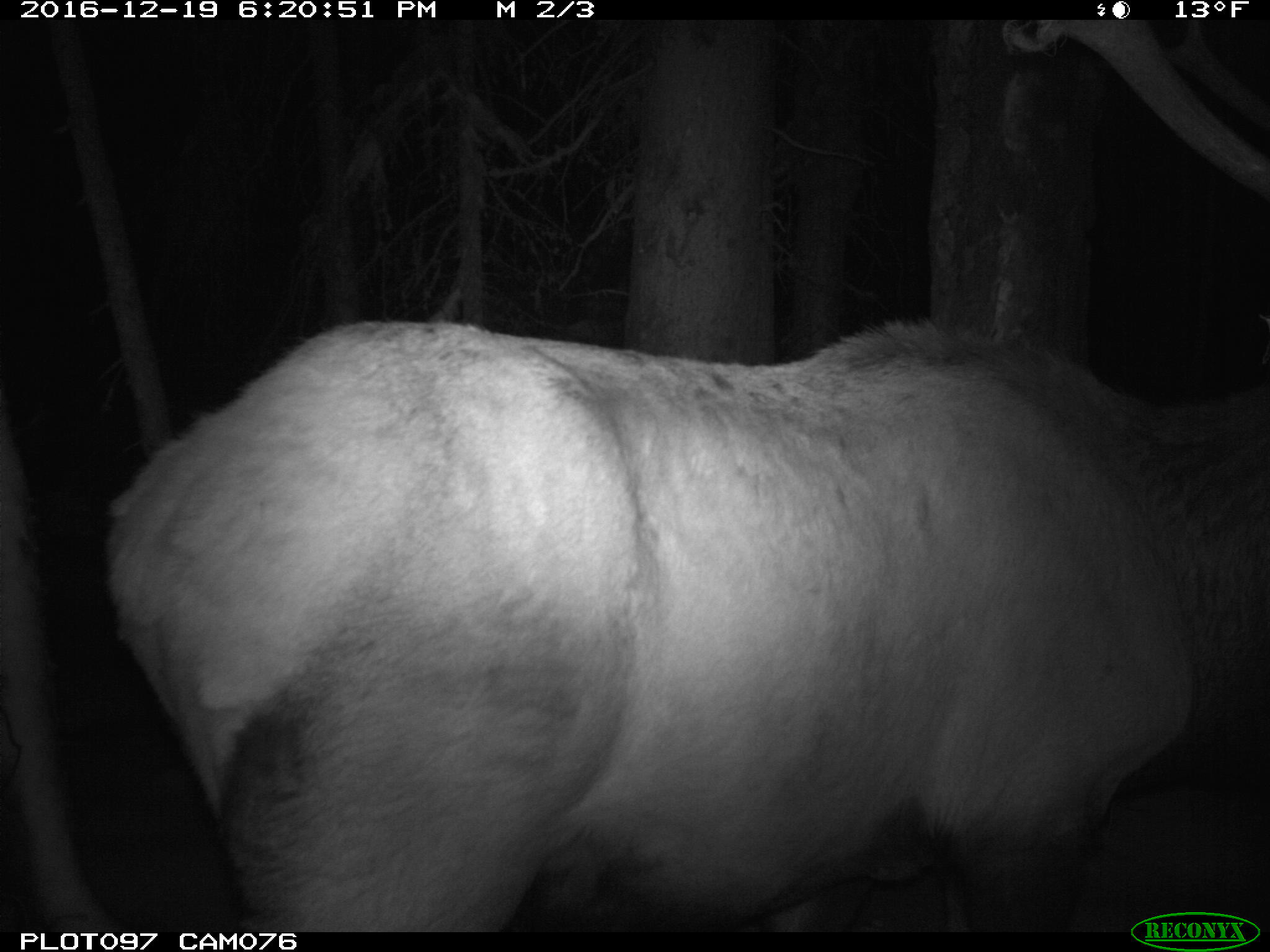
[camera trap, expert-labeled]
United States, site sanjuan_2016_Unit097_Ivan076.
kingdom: Animalia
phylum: Chordata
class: Mammalia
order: Artiodactyla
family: Cervidae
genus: Cervus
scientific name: Cervus elaphus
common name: red deer